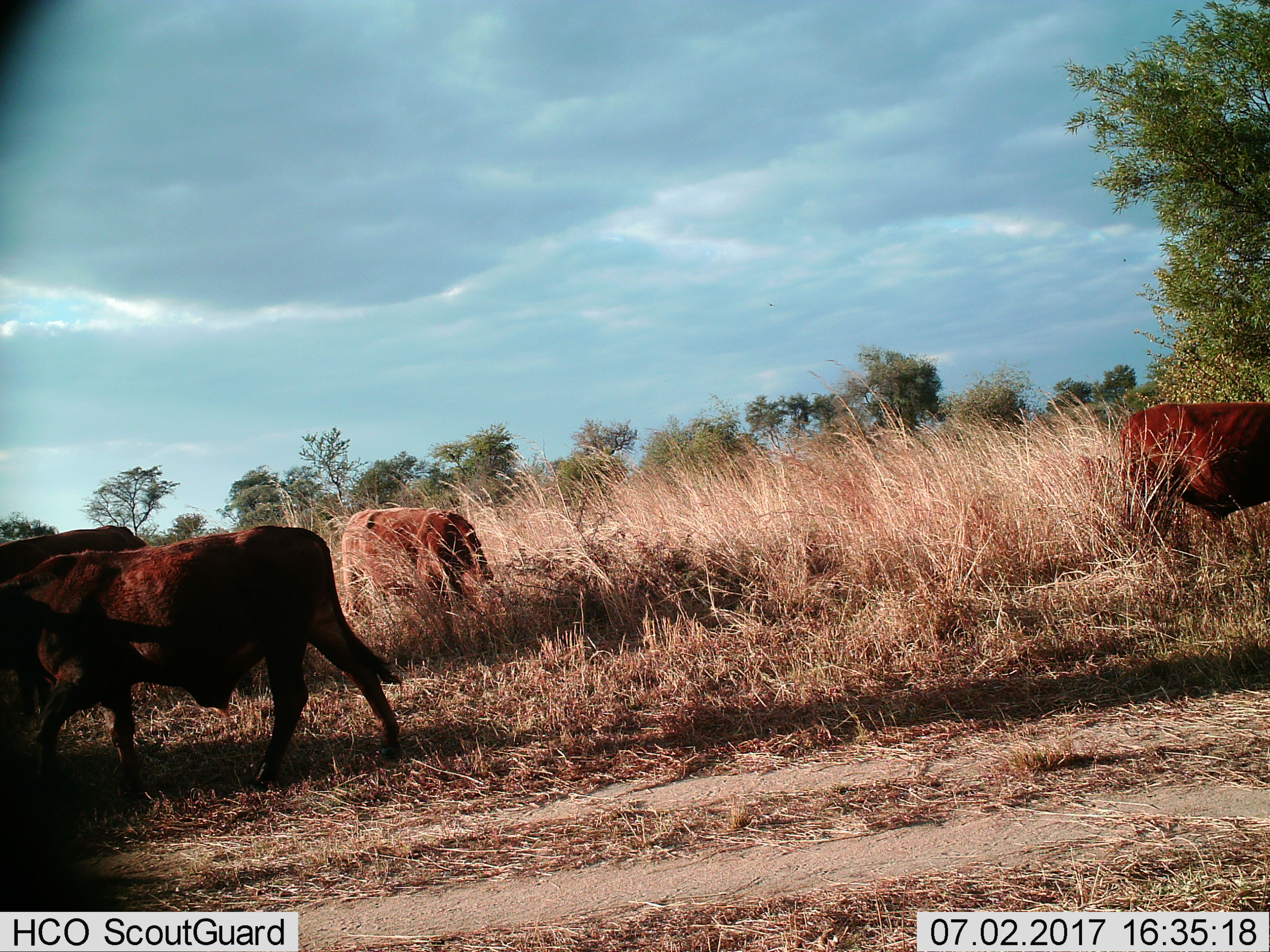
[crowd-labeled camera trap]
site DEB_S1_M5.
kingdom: Animalia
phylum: Chordata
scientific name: Vertebrata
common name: domestic animal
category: domesticanimal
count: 4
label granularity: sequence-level